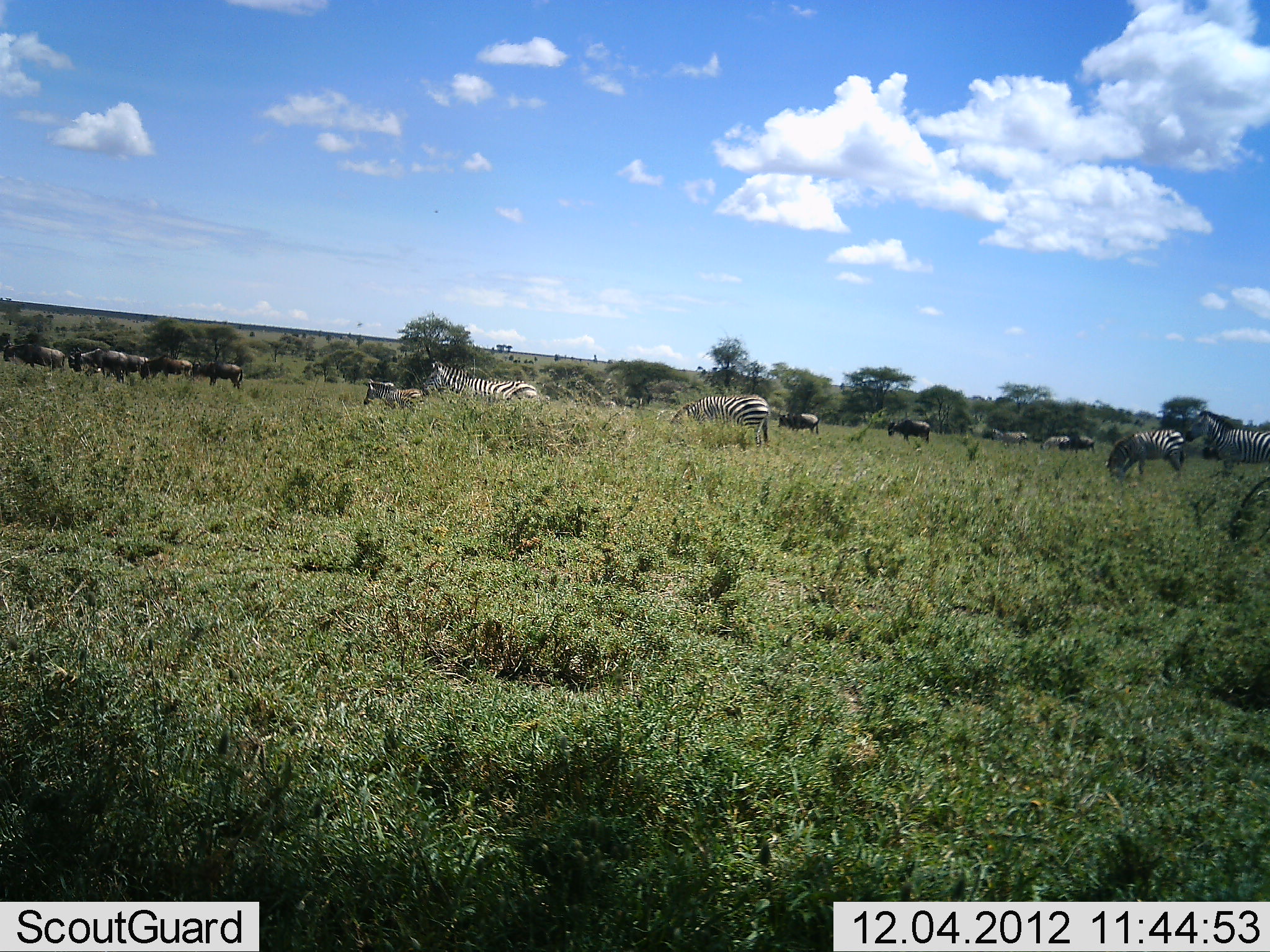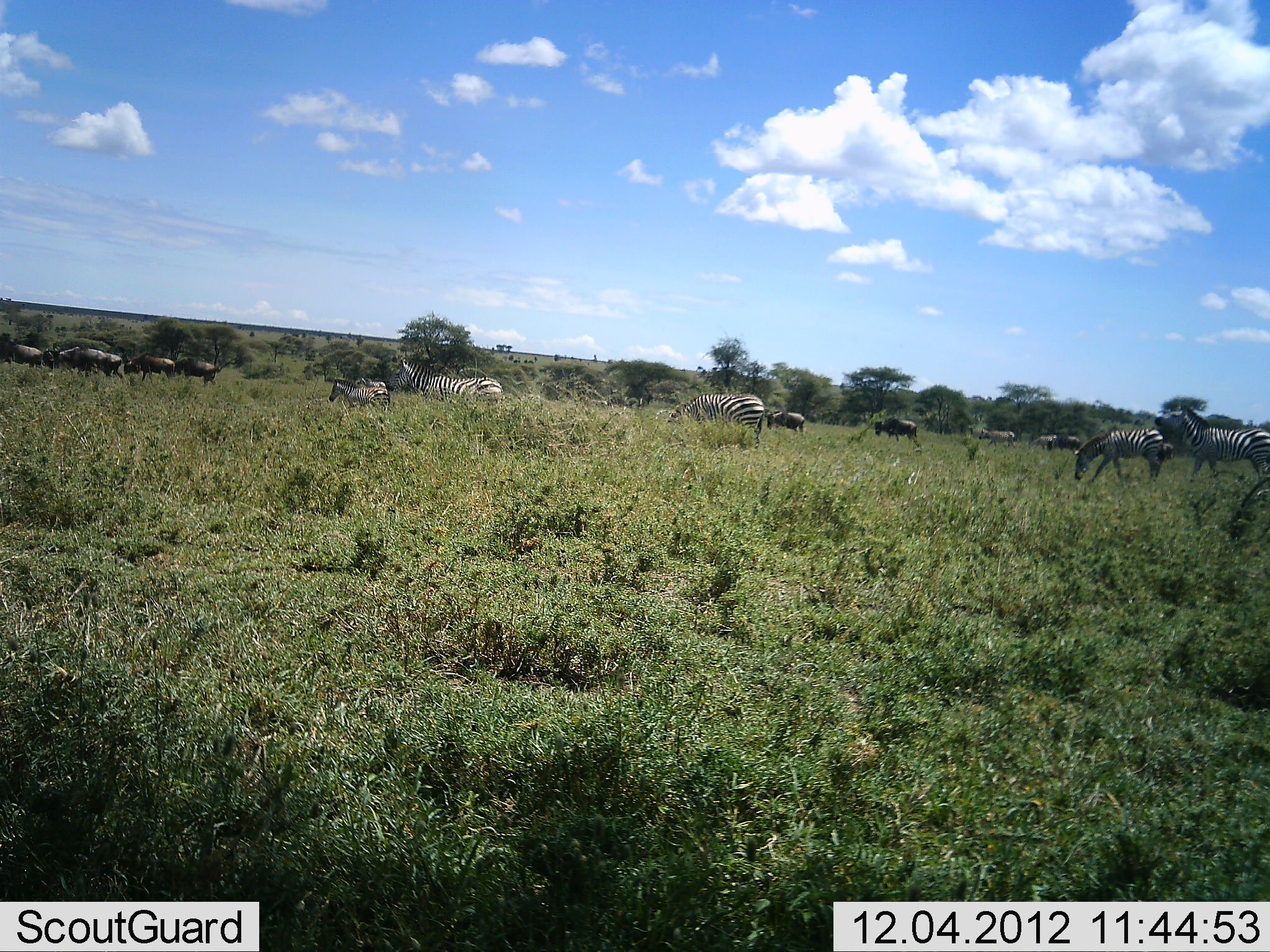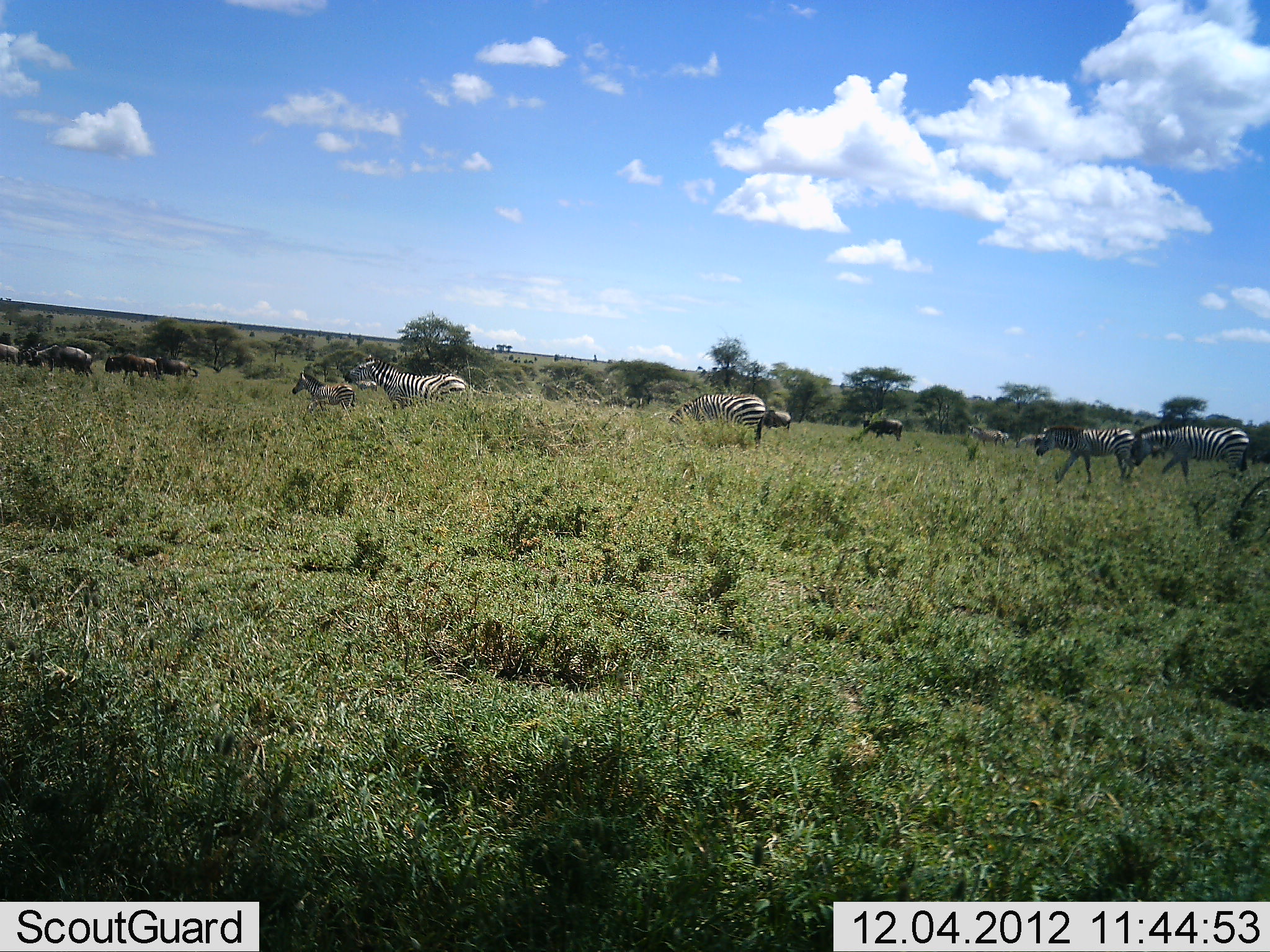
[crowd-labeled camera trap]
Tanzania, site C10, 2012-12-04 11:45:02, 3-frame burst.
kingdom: Animalia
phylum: Chordata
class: Mammalia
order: Artiodactyla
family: Bovidae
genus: Connochaetes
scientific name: Connochaetes taurinus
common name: blue wildebeest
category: wildebeest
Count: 11-50.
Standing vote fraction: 10%.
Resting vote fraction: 0%.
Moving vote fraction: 100%.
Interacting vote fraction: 0%.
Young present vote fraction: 0%.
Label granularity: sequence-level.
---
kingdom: Animalia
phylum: Chordata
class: Mammalia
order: Perissodactyla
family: Equidae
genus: Equus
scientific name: Equus quagga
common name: plains zebra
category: zebra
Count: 6.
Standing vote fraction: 8%.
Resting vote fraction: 0%.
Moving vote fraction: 100%.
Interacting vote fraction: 0%.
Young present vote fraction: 50%.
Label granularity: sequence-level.